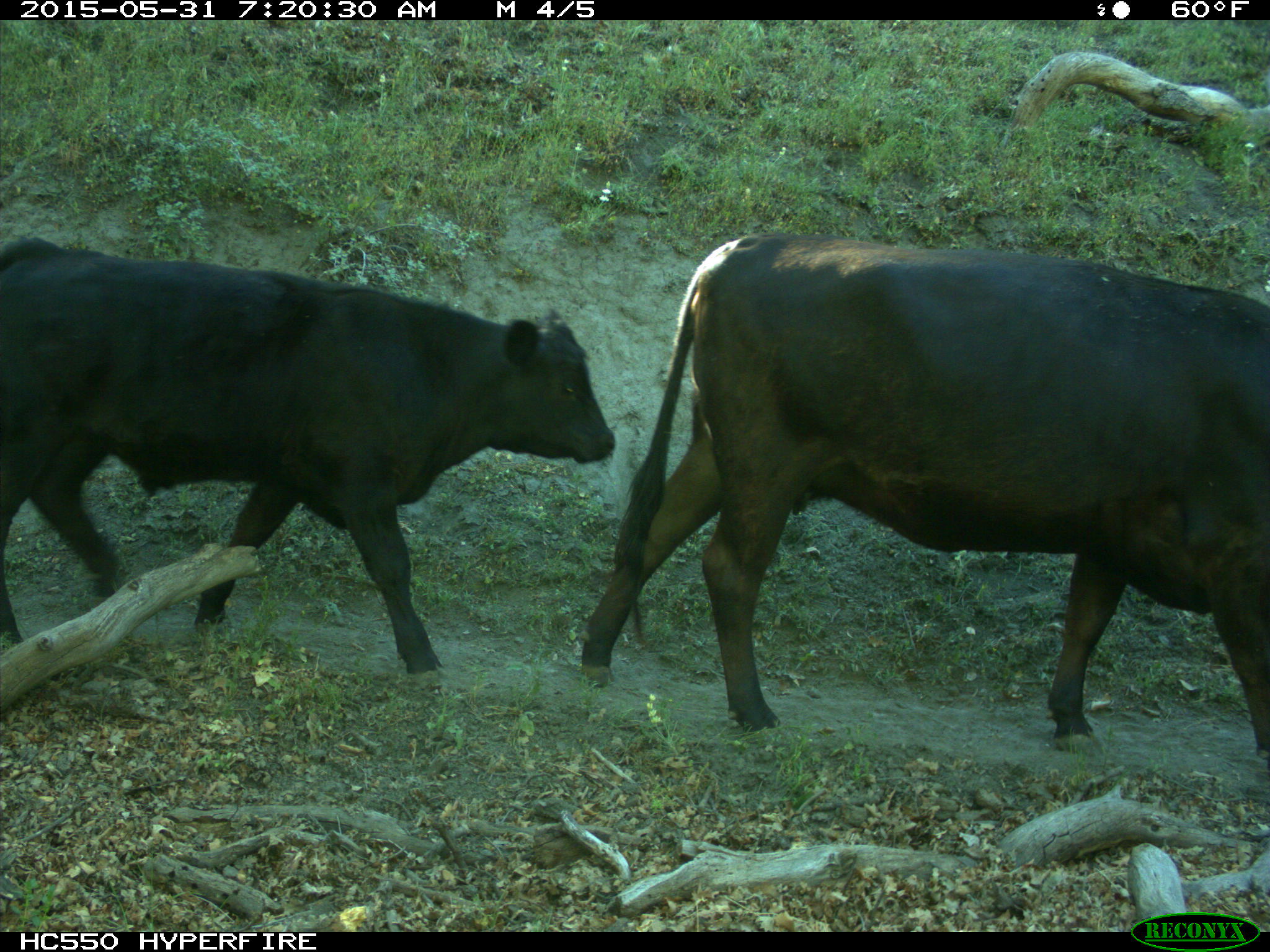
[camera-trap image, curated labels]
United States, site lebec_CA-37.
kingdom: Animalia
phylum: Chordata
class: Mammalia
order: Artiodactyla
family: Bovidae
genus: Bos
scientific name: Bos taurus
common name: domestic cow